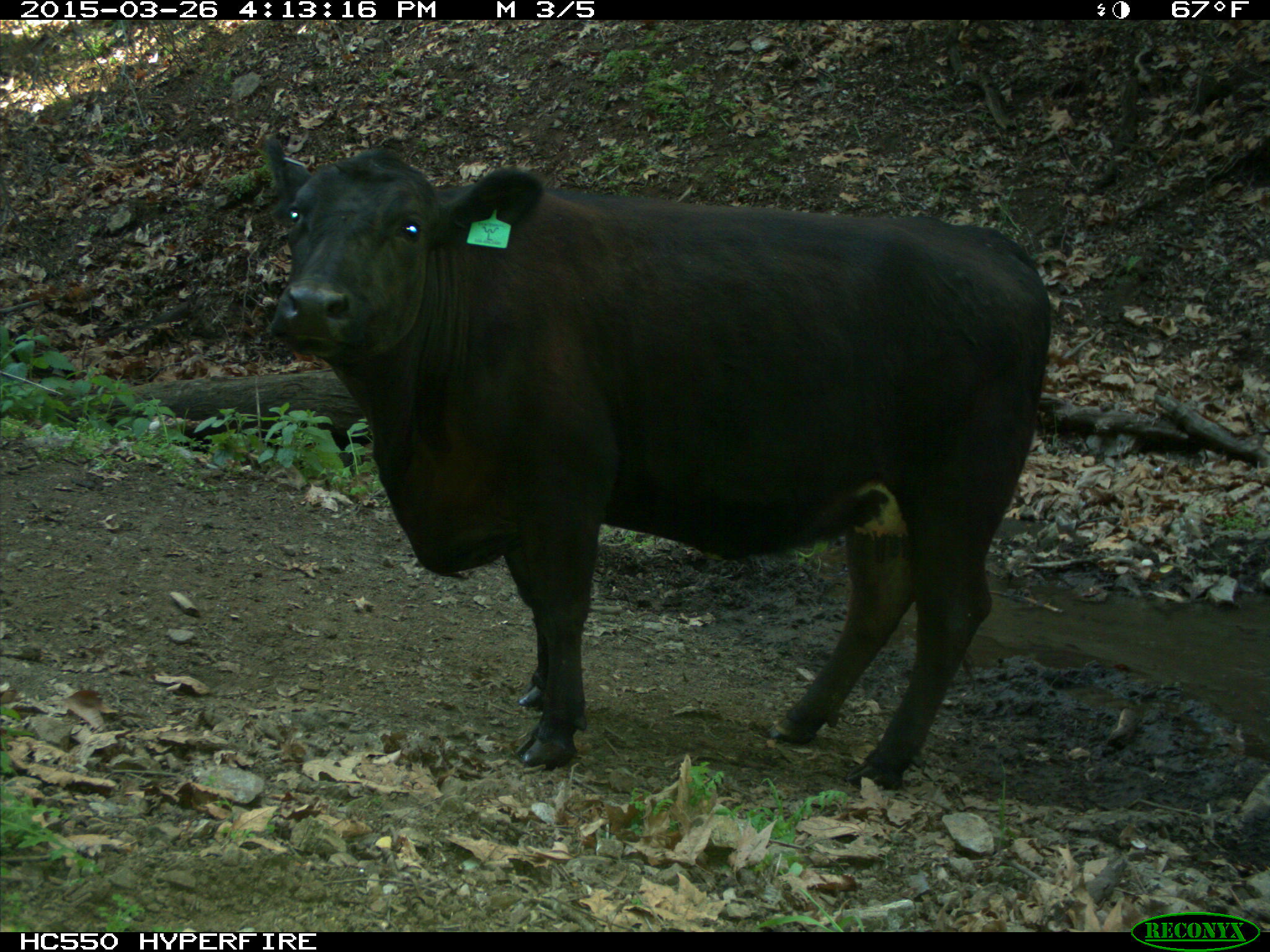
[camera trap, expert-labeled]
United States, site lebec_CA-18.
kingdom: Animalia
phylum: Chordata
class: Mammalia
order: Artiodactyla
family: Bovidae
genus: Bos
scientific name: Bos taurus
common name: domestic cow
Bos taurus (domestic cow).